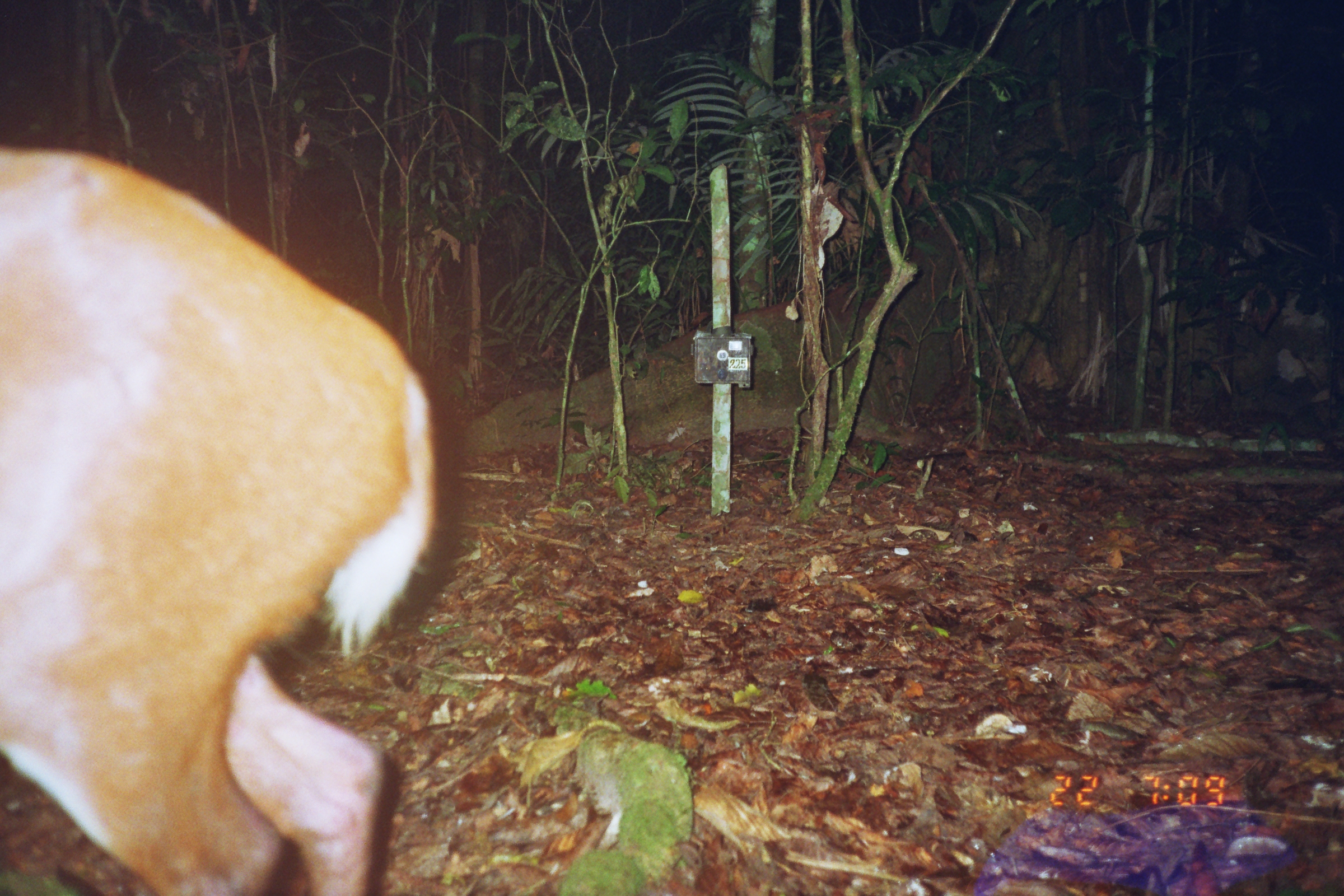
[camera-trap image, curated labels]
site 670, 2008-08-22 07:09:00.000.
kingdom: Animalia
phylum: Chordata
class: Mammalia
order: Artiodactyla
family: Cervidae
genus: Mazama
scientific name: Mazama americana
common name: red brocket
Mazama americana (red brocket).